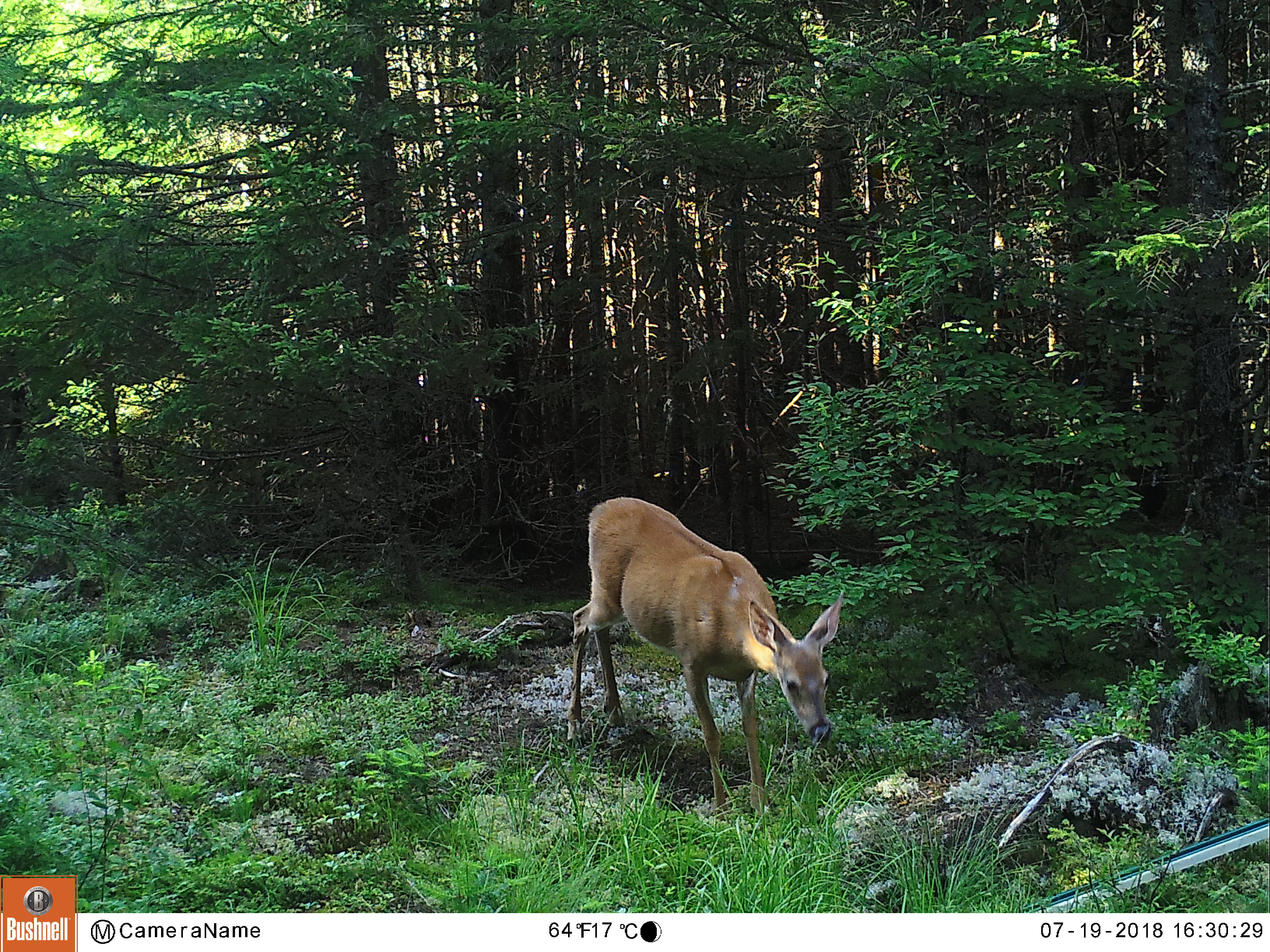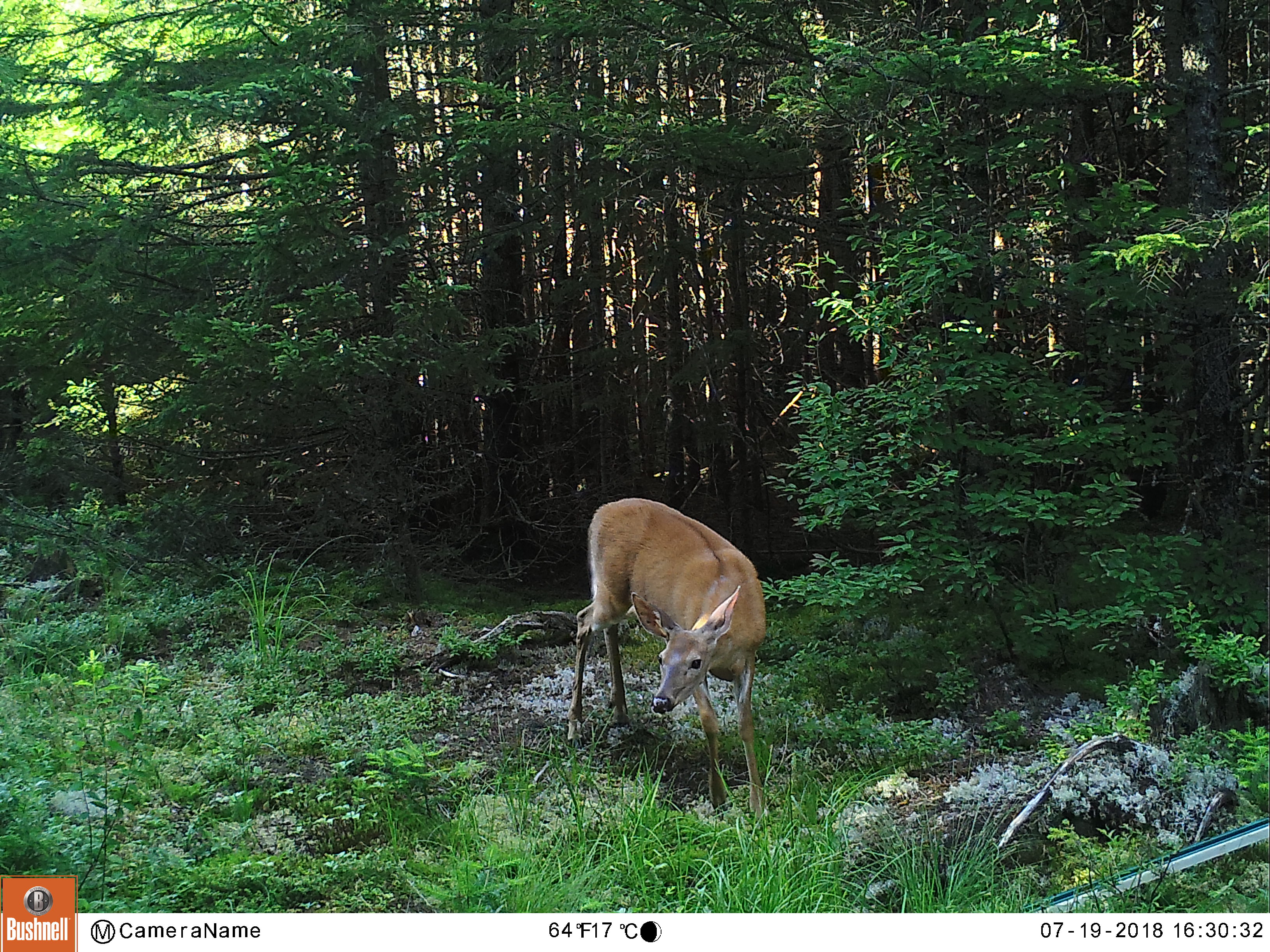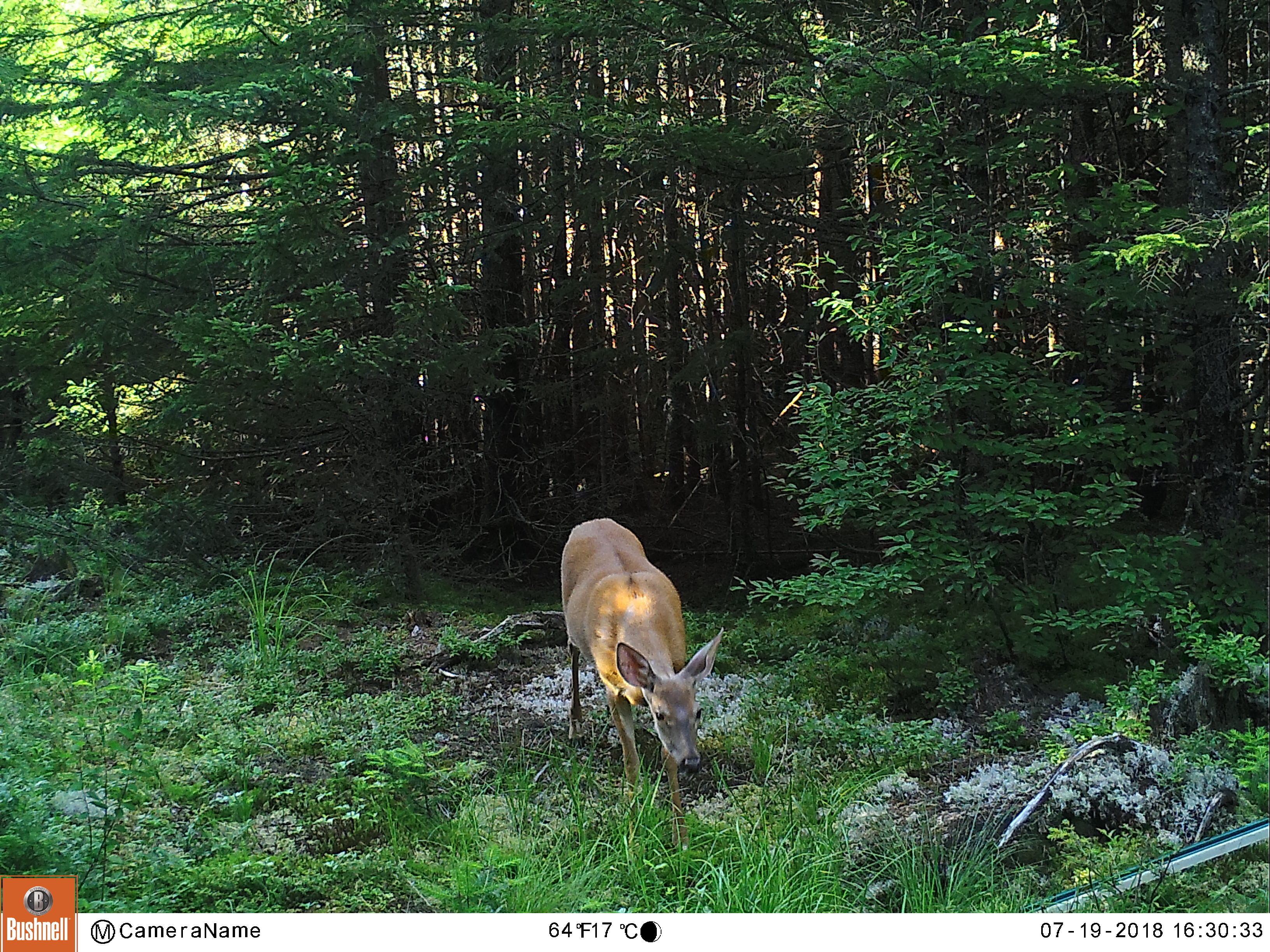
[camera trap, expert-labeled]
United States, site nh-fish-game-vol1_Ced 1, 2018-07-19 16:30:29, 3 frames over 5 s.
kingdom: Animalia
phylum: Chordata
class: Mammalia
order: Artiodactyla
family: Cervidae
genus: Odocoileus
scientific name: Odocoileus virginianus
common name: white-tailed deer